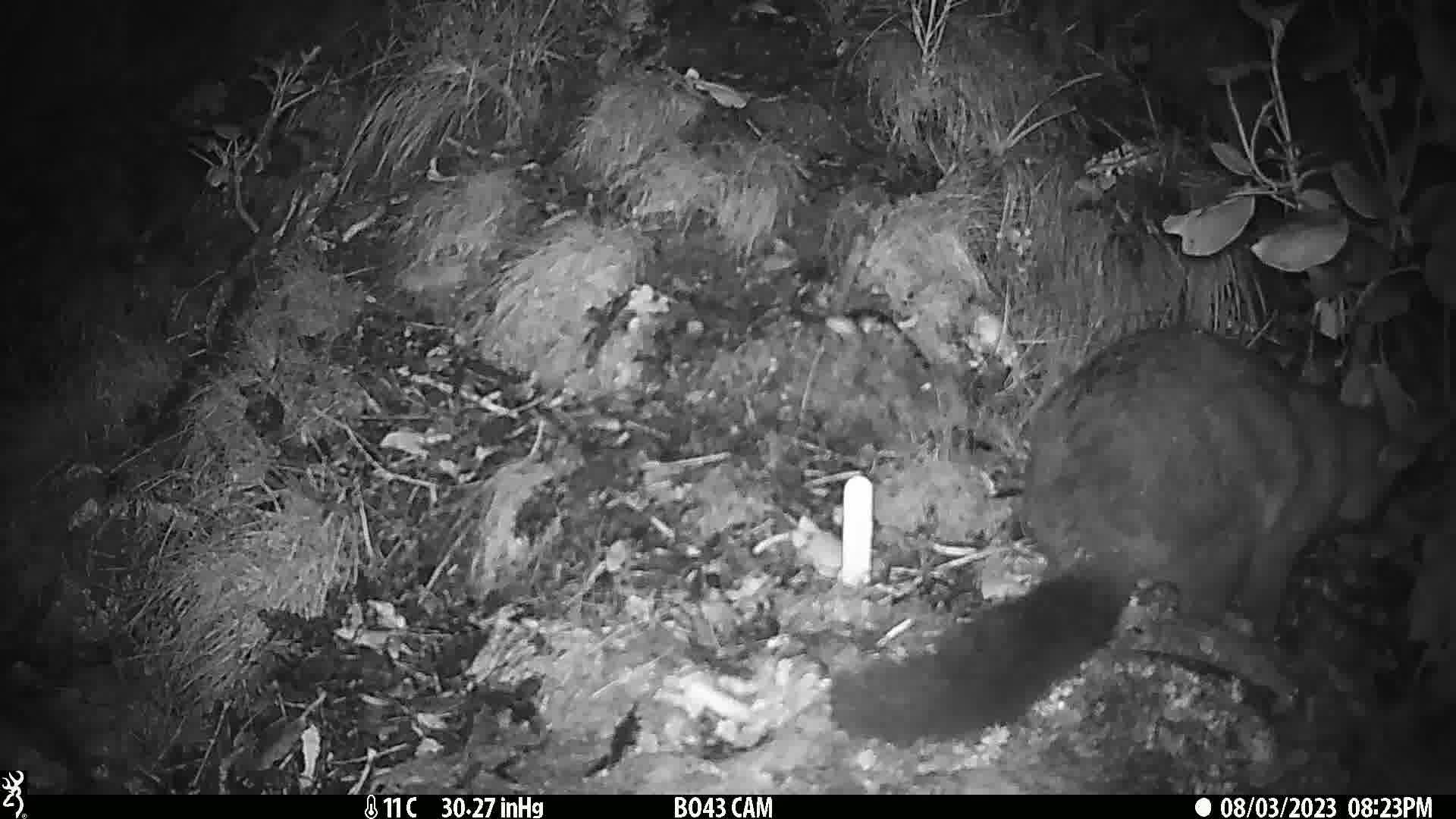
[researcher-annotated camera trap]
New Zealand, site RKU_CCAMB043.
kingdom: Animalia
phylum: Chordata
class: Mammalia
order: Diprotodontia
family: Phalangeridae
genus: Trichosurus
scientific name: Trichosurus vulpecula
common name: common brushtail possum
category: possum